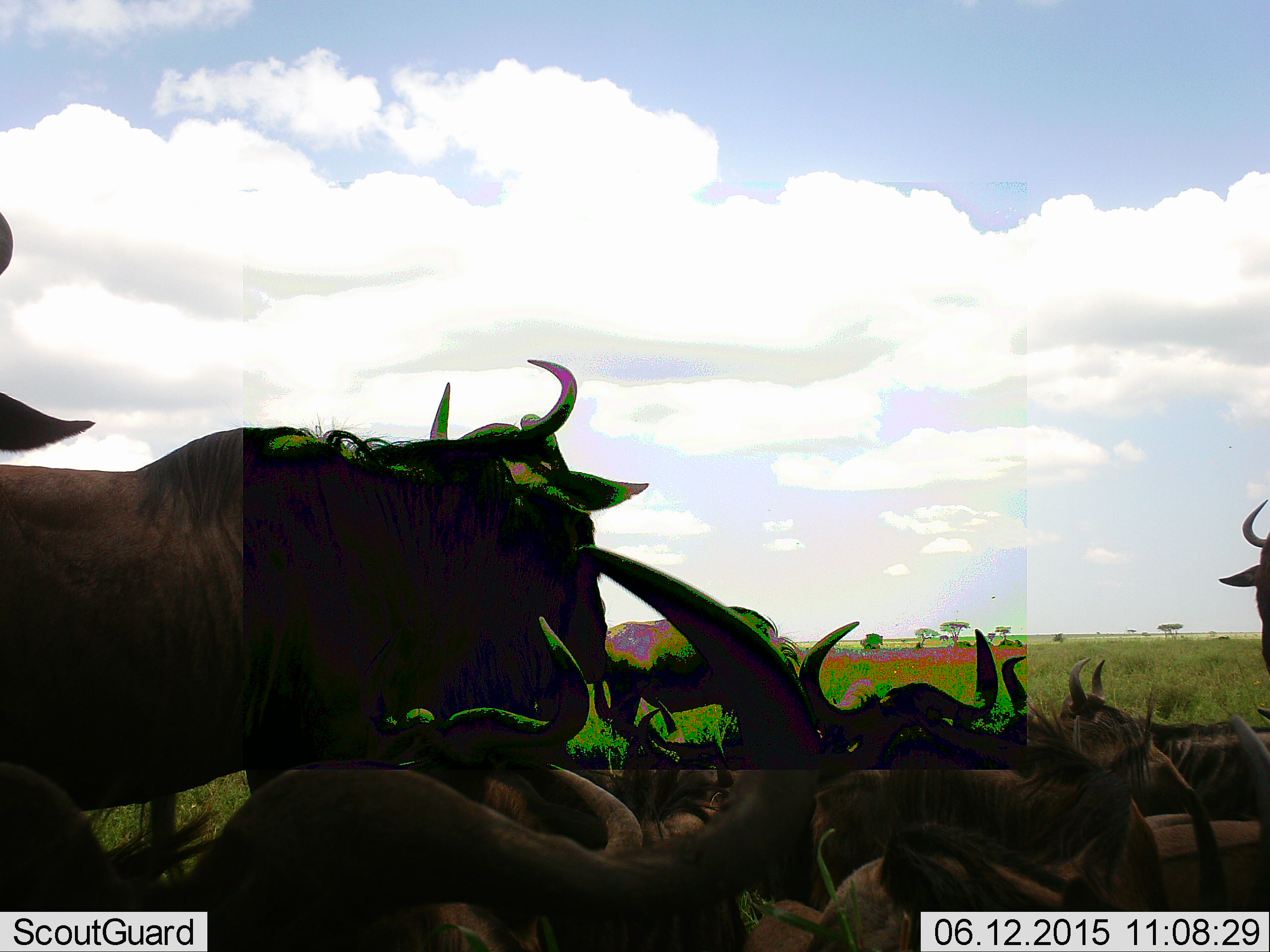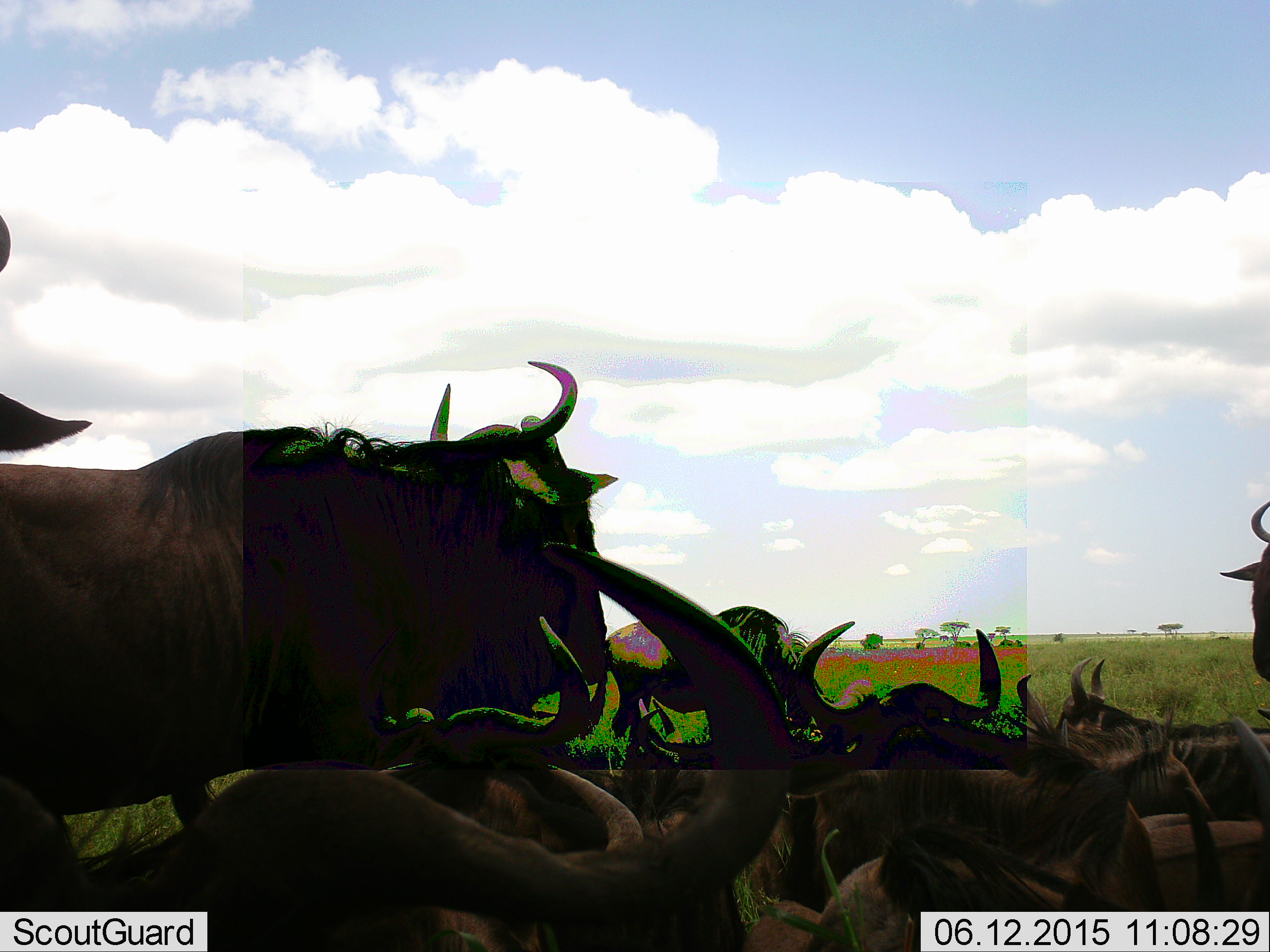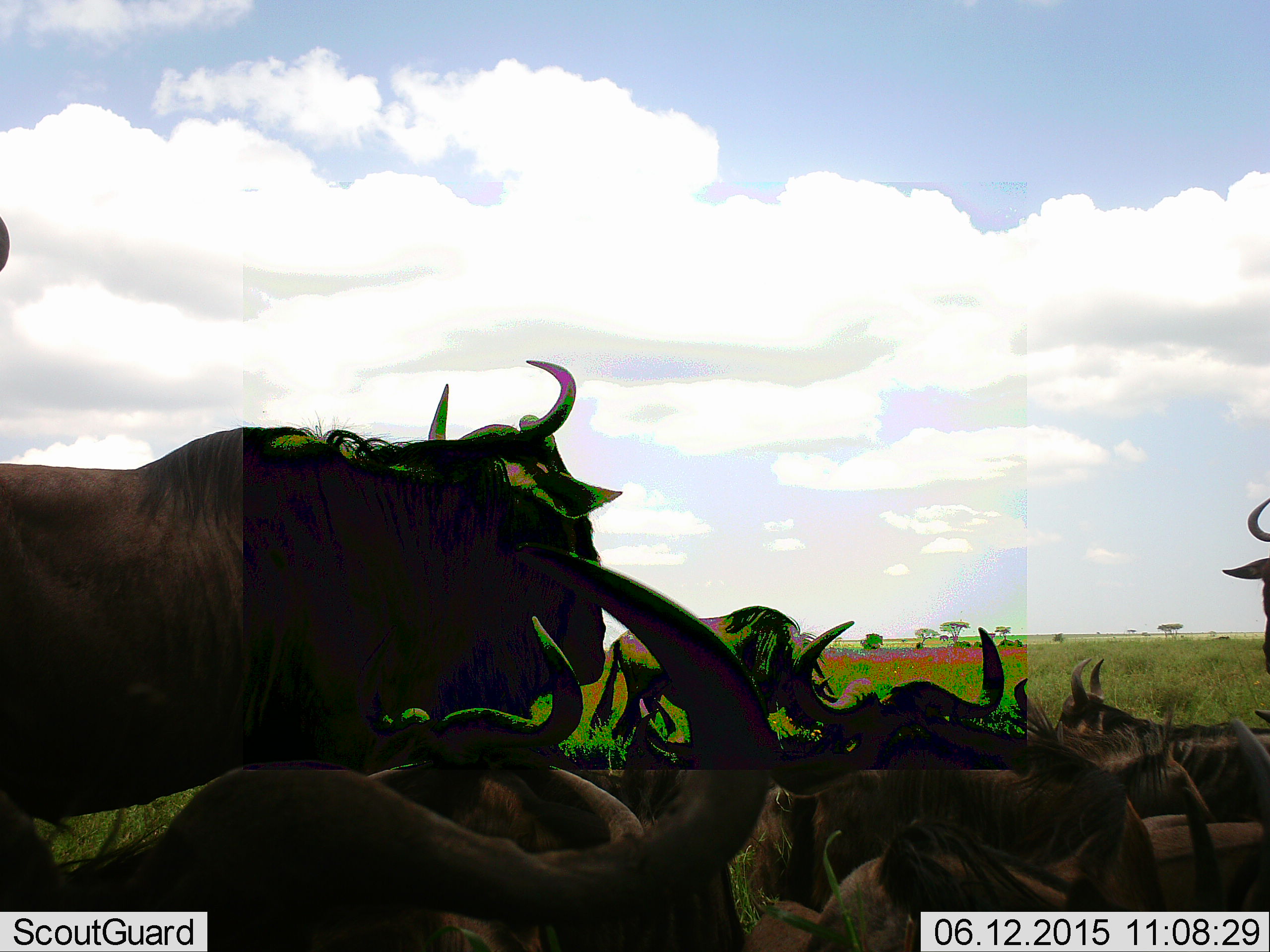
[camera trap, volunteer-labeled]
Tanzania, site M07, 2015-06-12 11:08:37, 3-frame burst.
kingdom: Animalia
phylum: Chordata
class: Mammalia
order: Artiodactyla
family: Bovidae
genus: Connochaetes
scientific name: Connochaetes taurinus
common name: blue wildebeest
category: wildebeest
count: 11-50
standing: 80%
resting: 90%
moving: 30%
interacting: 10%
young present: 0%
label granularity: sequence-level